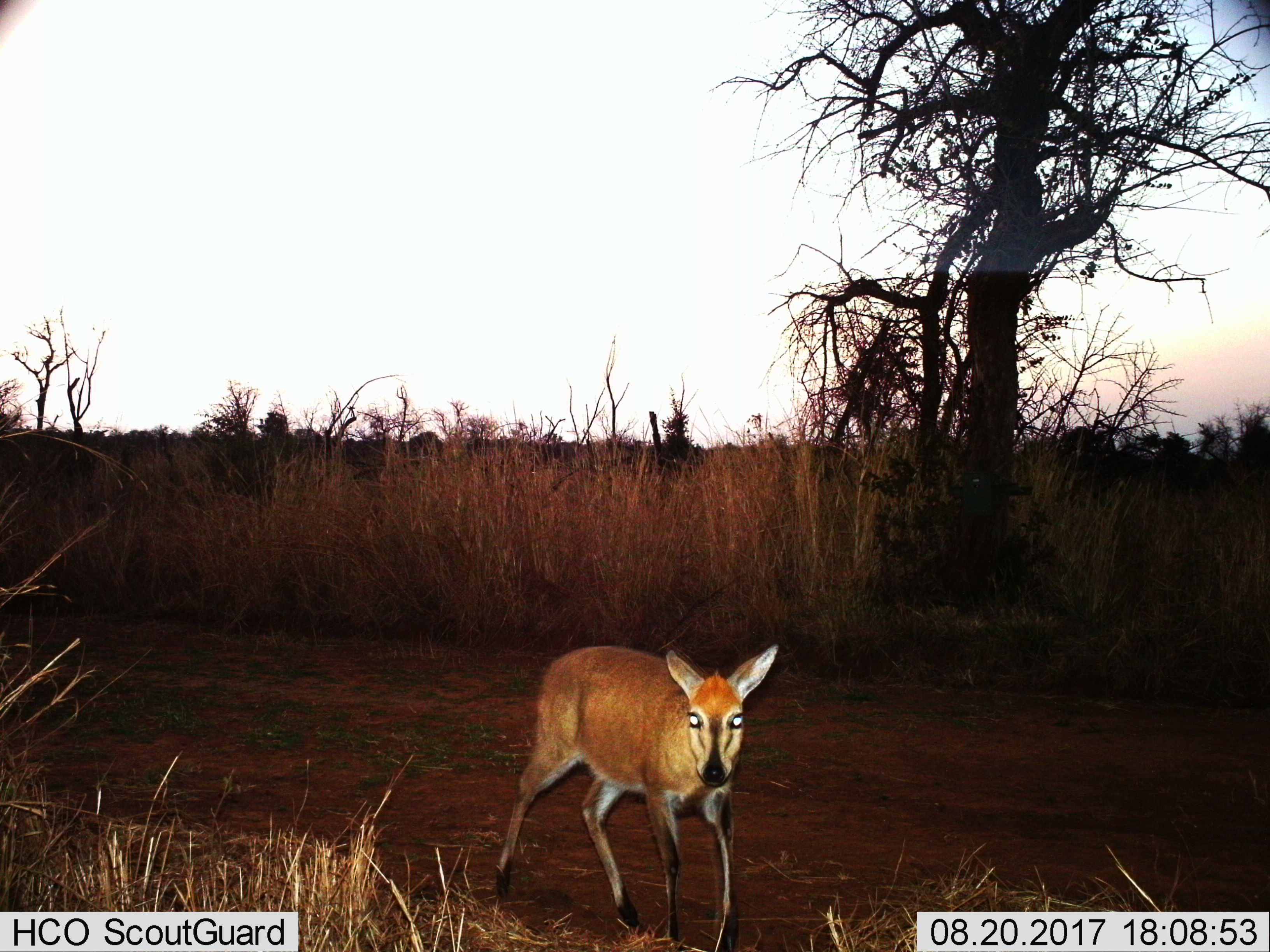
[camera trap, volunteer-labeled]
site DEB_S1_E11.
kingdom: Animalia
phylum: Chordata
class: Mammalia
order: Artiodactyla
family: Bovidae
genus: Sylvicapra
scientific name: Sylvicapra grimmia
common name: common duiker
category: duikercommongrey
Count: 1.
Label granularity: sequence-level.